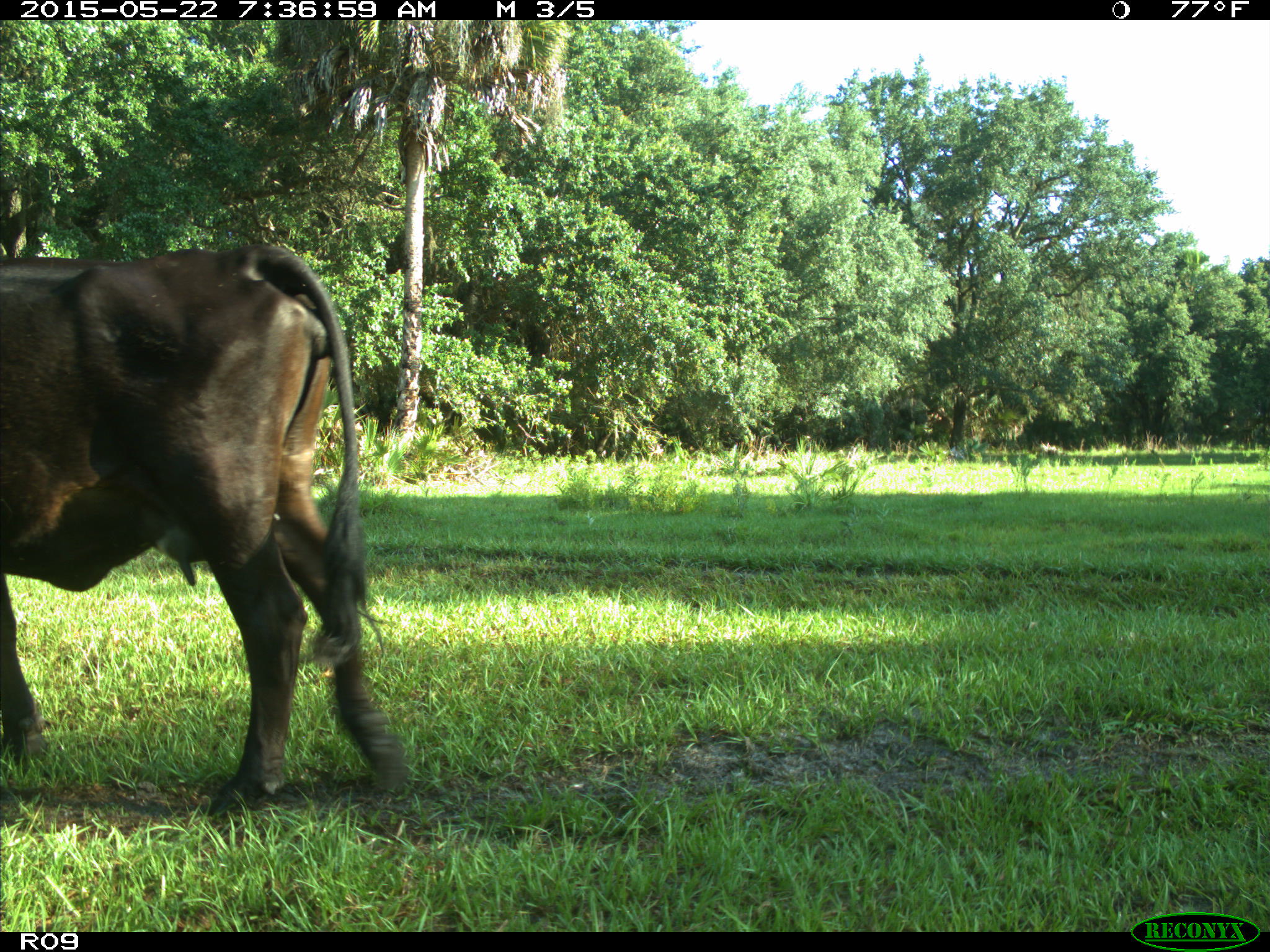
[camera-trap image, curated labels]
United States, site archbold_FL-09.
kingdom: Animalia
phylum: Chordata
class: Mammalia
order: Artiodactyla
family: Bovidae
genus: Bos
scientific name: Bos taurus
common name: domestic cow